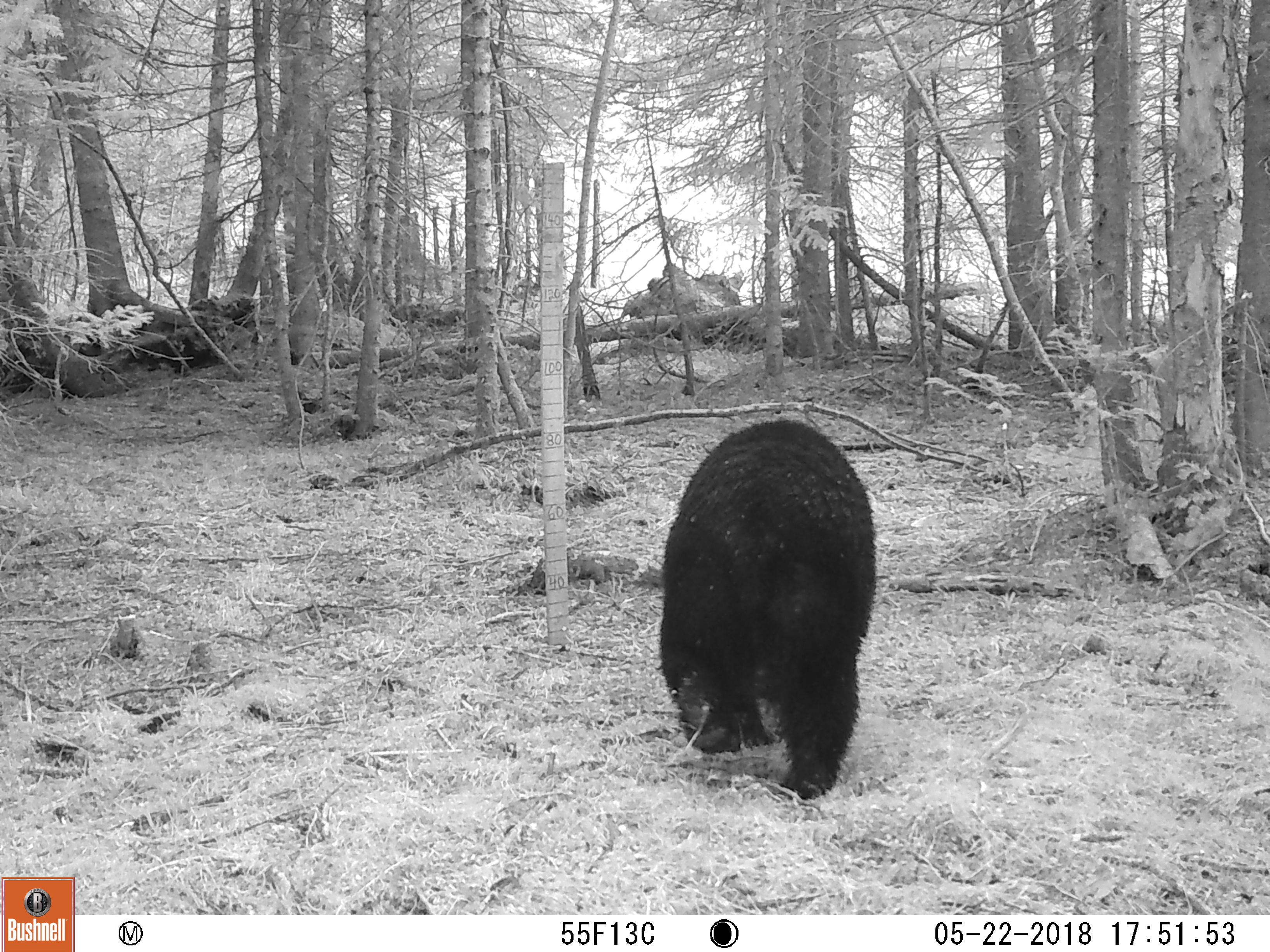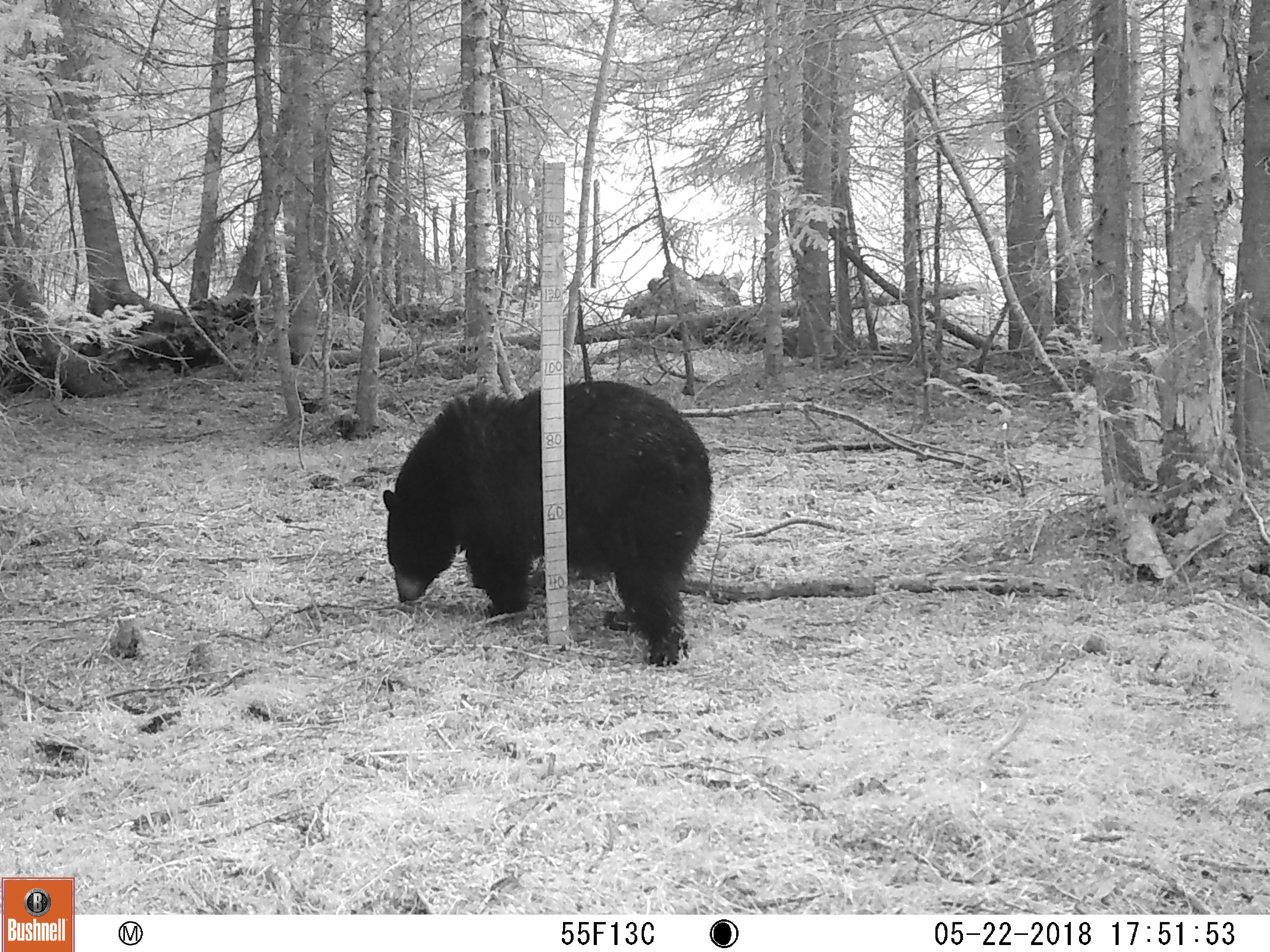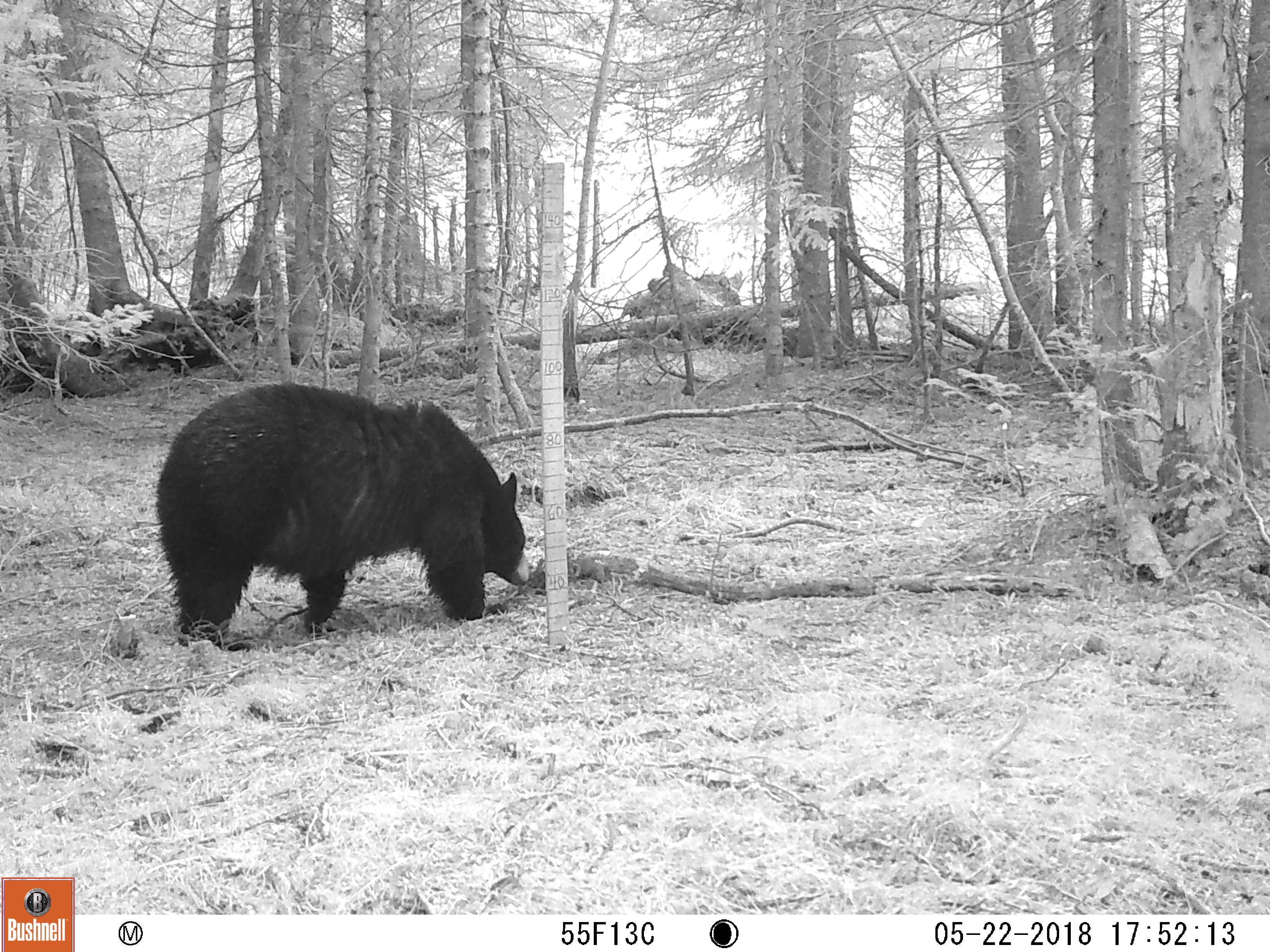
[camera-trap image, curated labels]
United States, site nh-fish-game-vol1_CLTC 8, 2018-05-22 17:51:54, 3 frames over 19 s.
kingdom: Animalia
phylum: Chordata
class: Mammalia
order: Carnivora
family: Ursidae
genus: Ursus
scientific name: Ursus americanus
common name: black bear